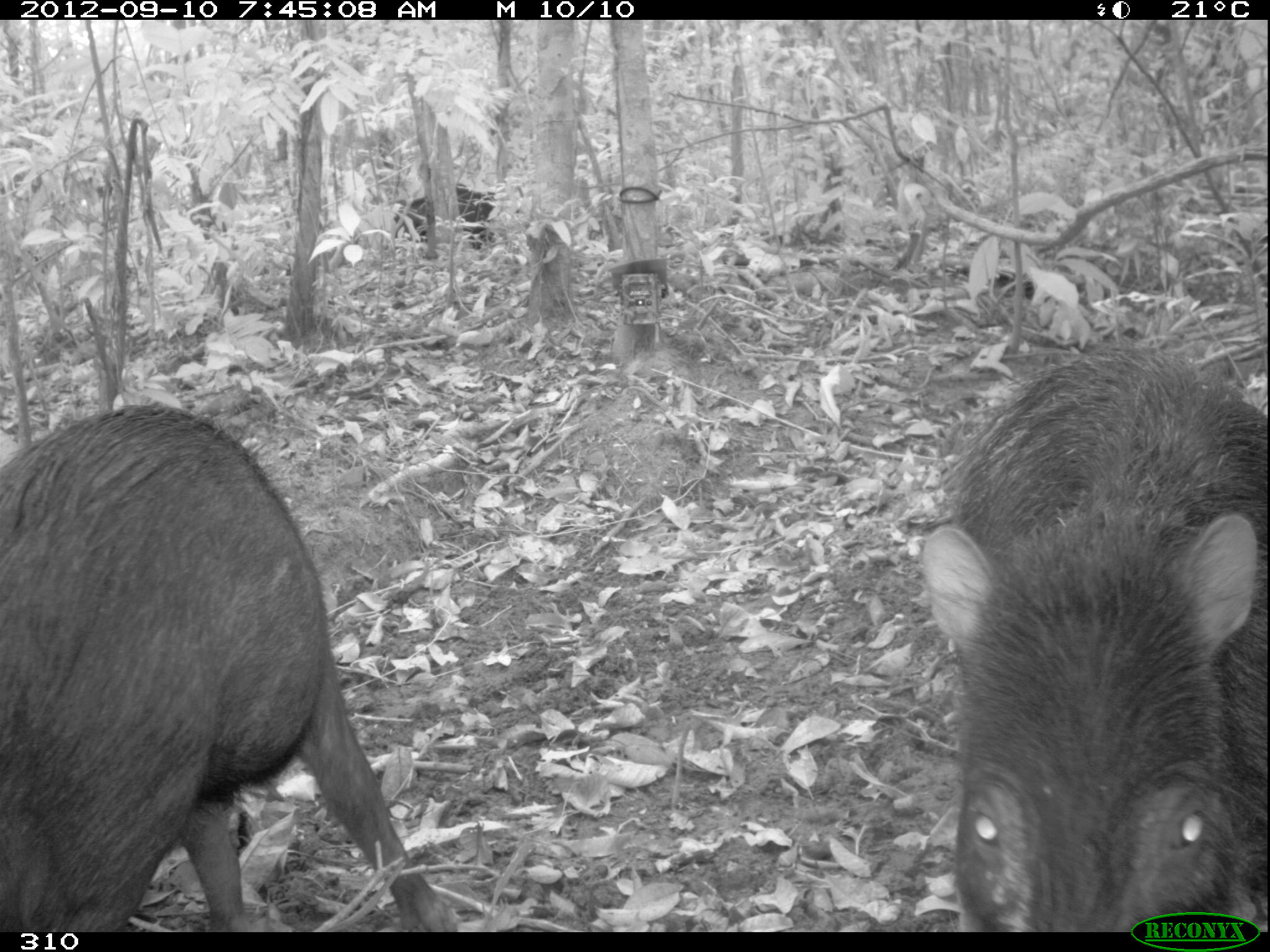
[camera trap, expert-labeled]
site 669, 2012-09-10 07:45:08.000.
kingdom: Animalia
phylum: Chordata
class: Mammalia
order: Artiodactyla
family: Tayassuidae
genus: Tayassu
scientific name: Tayassu pecari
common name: white-lipped peccary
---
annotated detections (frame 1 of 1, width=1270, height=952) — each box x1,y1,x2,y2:
tayassu pecari: 0,404,458,931; 914,335,1267,930; 394,183,469,243; 470,186,523,249